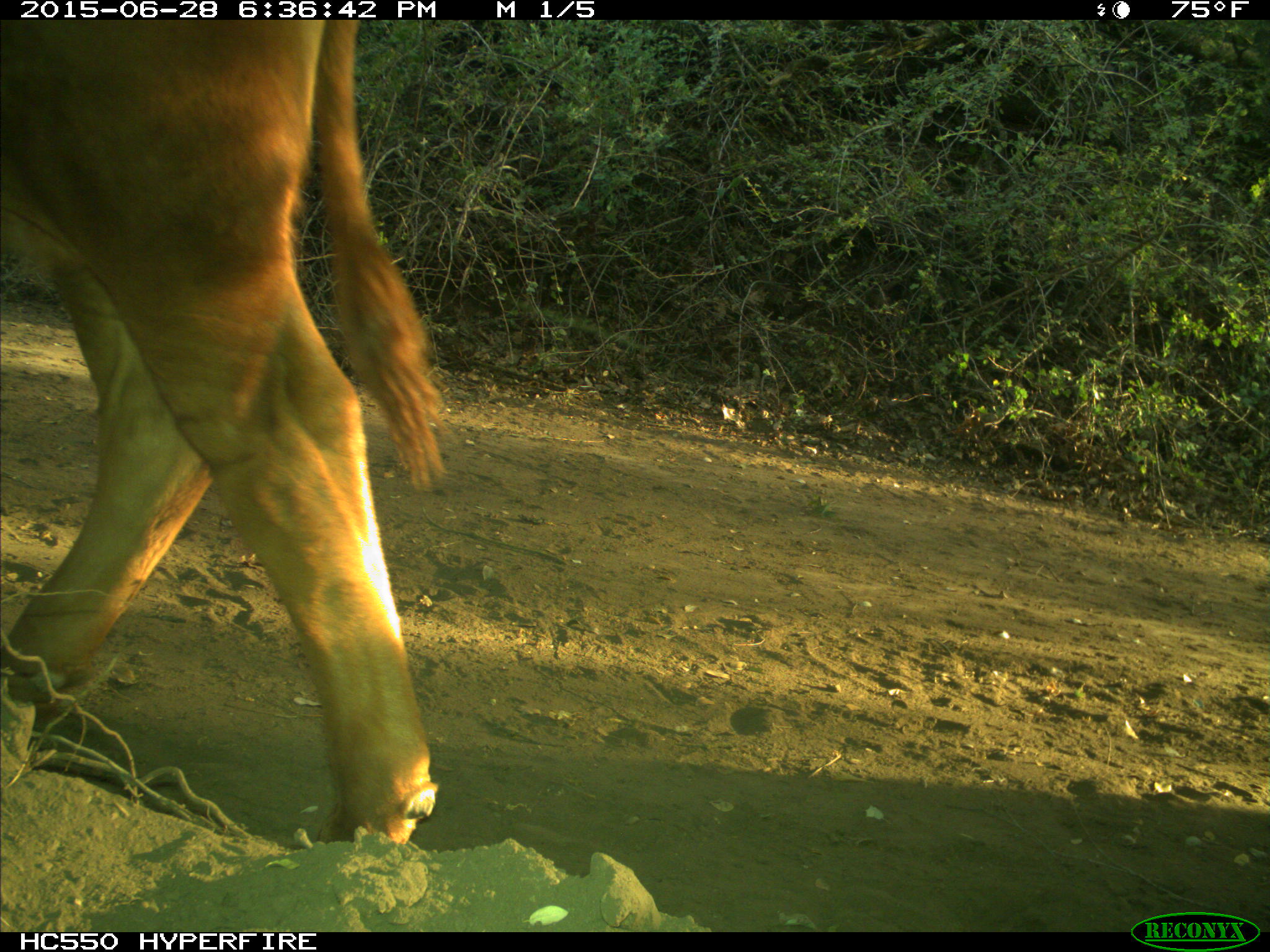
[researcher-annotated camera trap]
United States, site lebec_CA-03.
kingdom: Animalia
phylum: Chordata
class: Mammalia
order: Artiodactyla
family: Bovidae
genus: Bos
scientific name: Bos taurus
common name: domestic cow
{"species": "Bos taurus (domestic cow)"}